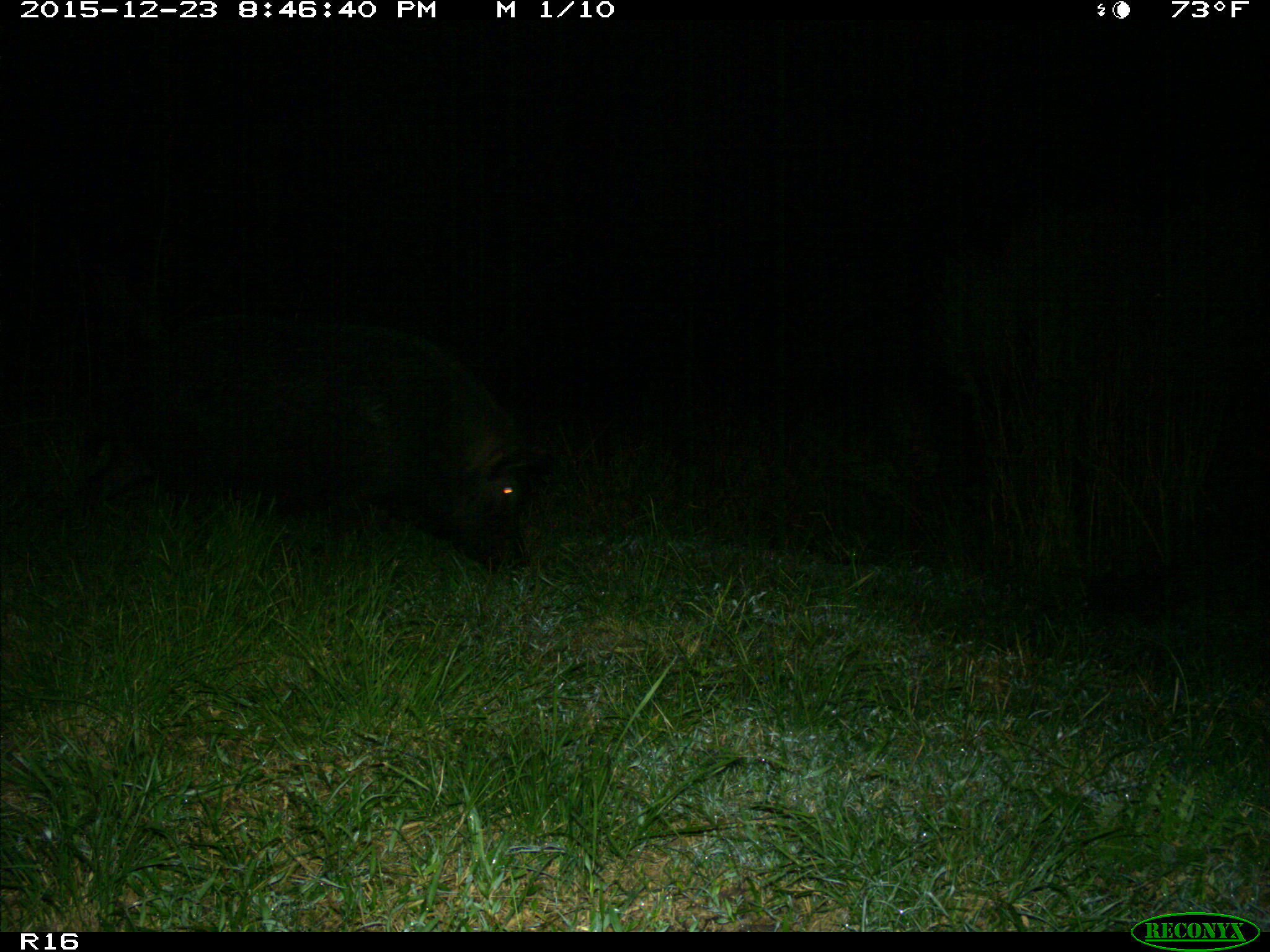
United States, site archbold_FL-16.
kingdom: Animalia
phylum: Chordata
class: Mammalia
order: Artiodactyla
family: Suidae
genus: Sus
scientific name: Sus scrofa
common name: wild boar